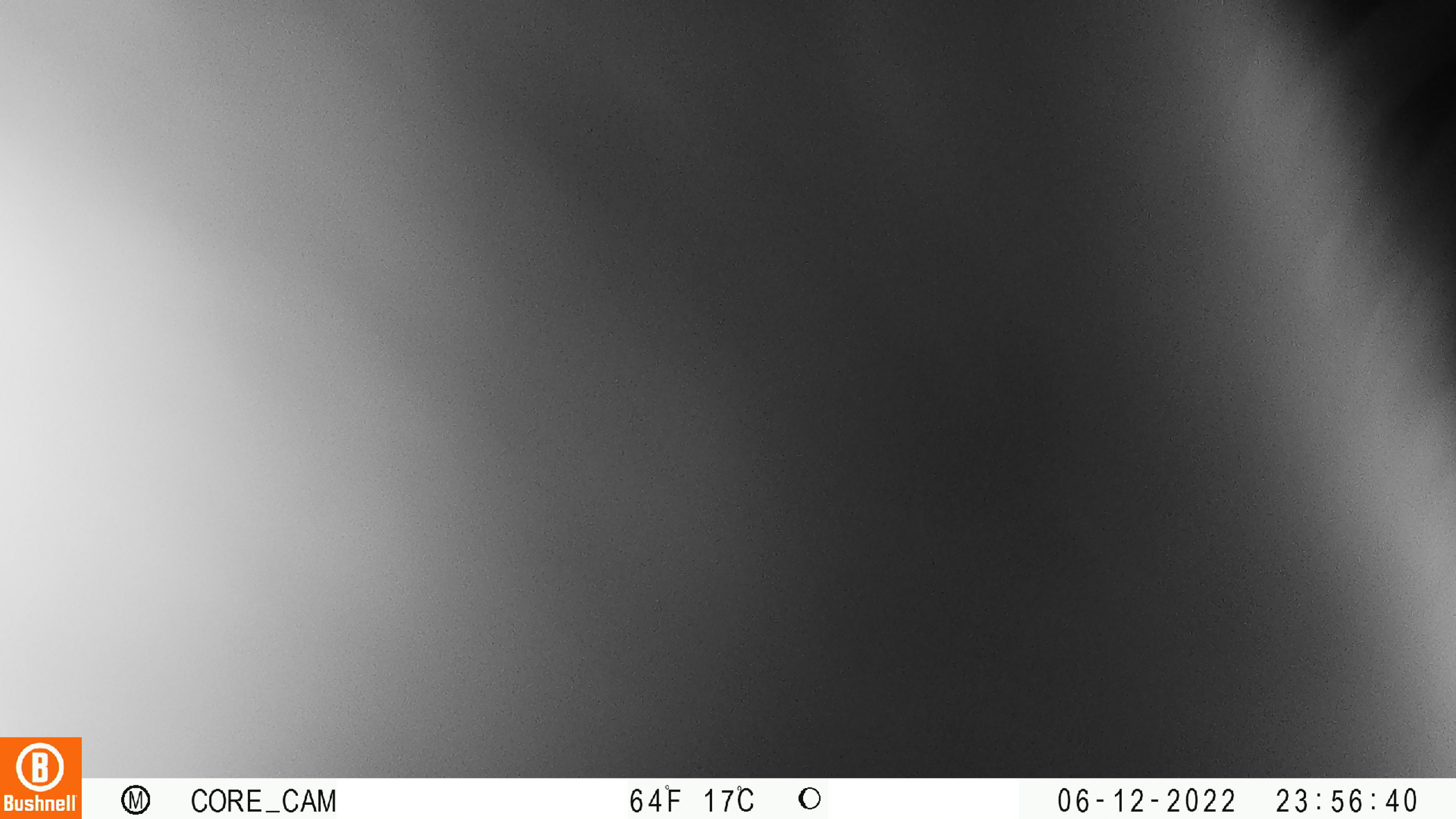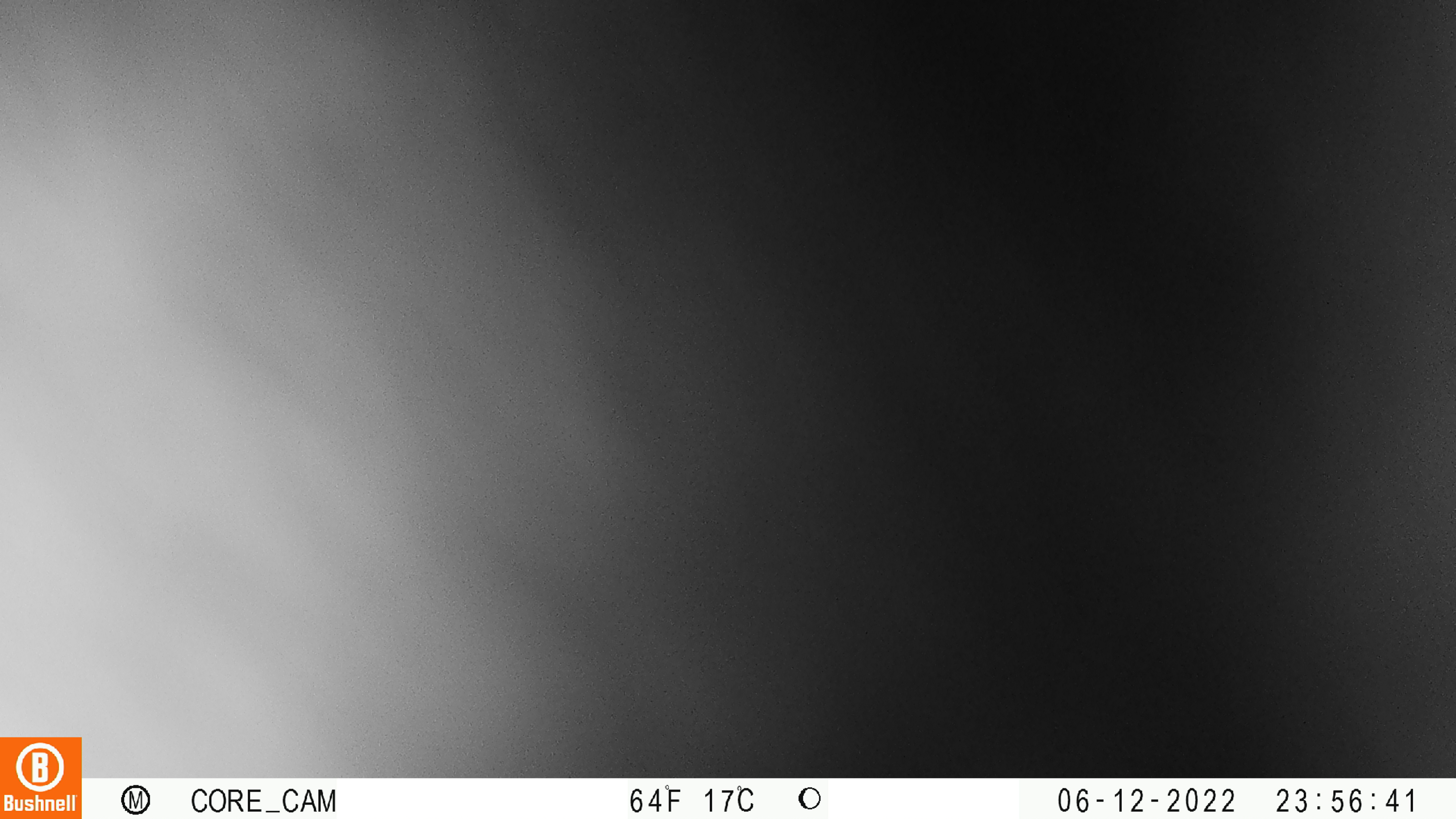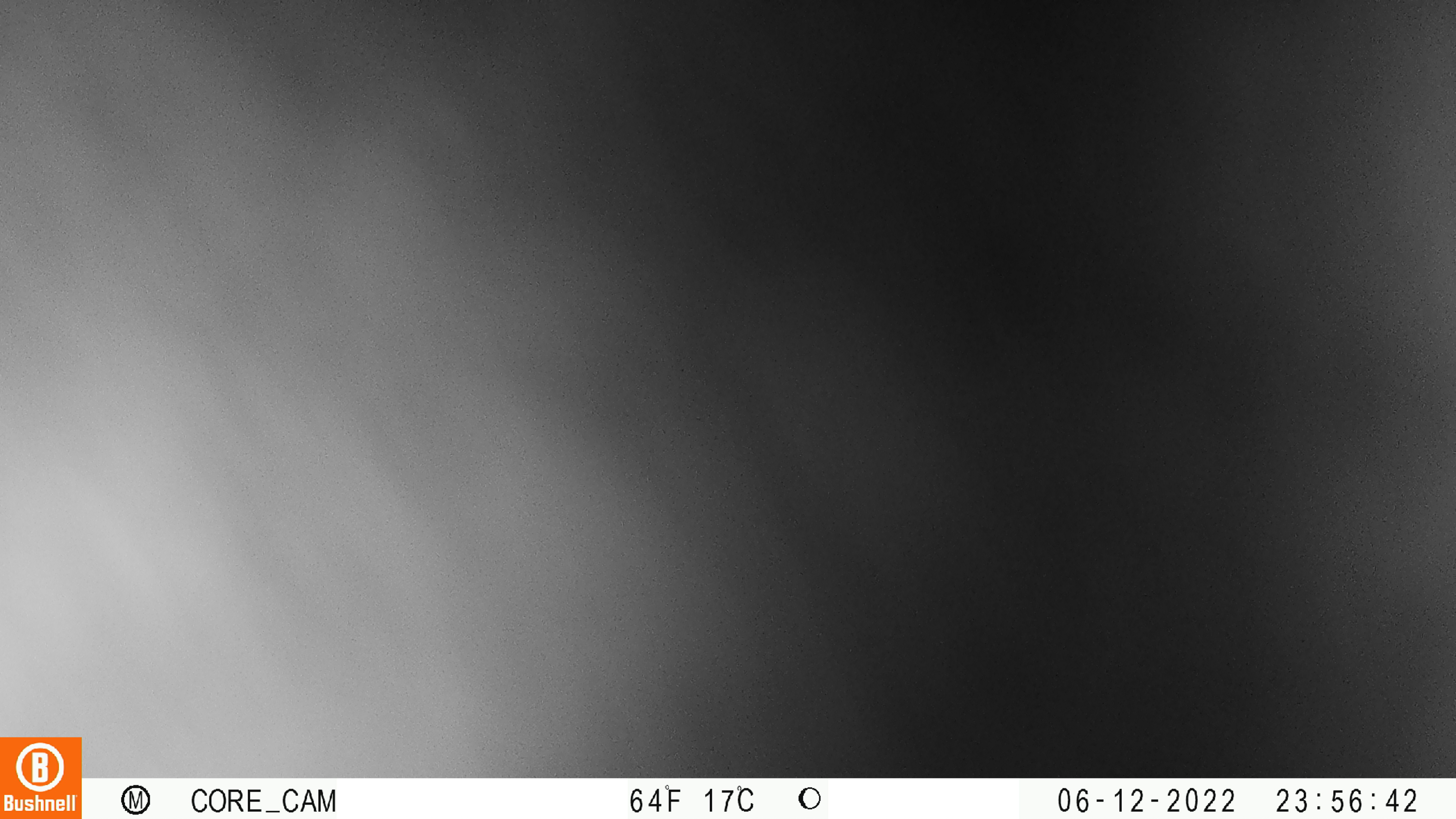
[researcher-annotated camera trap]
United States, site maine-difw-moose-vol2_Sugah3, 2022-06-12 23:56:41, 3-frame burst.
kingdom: Animalia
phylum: Chordata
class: Mammalia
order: Artiodactyla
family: Cervidae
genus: Alces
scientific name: Alces alces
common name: moose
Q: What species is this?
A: Moose (Alces alces).